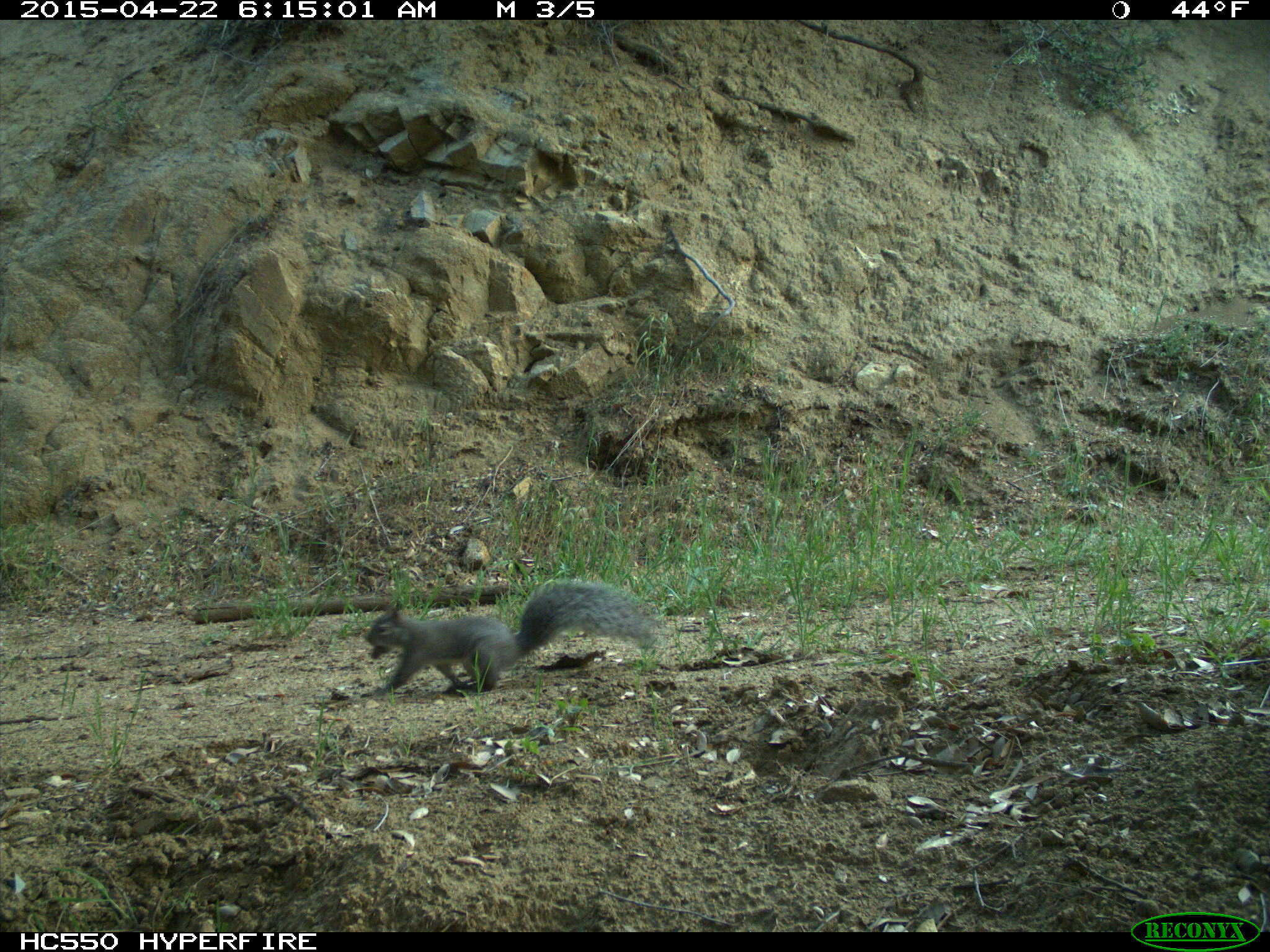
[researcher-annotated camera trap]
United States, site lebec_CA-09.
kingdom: Animalia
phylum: Chordata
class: Mammalia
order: Rodentia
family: Sciuridae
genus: Sciurus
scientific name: Sciurus carolinensis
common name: eastern gray squirrel